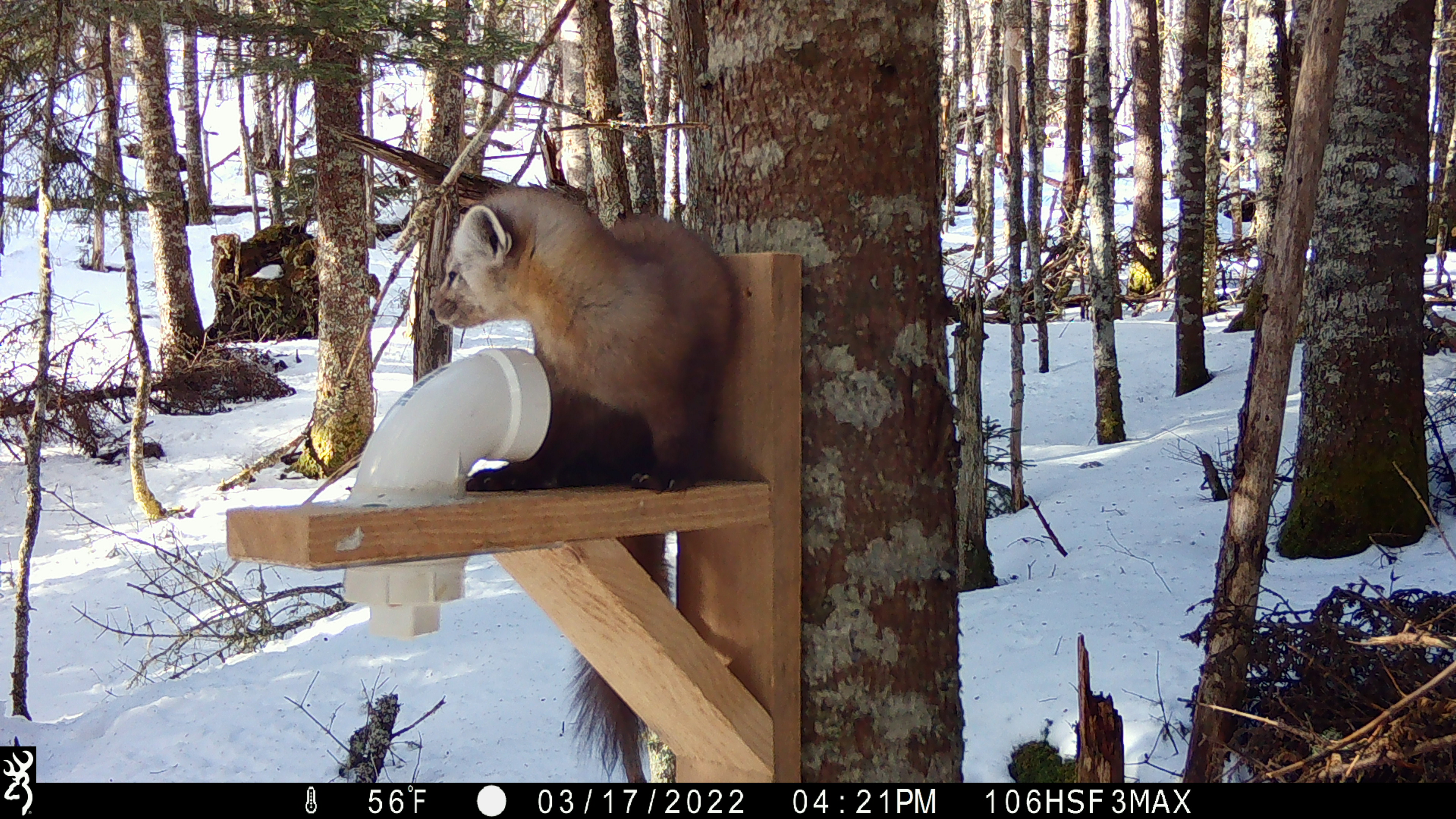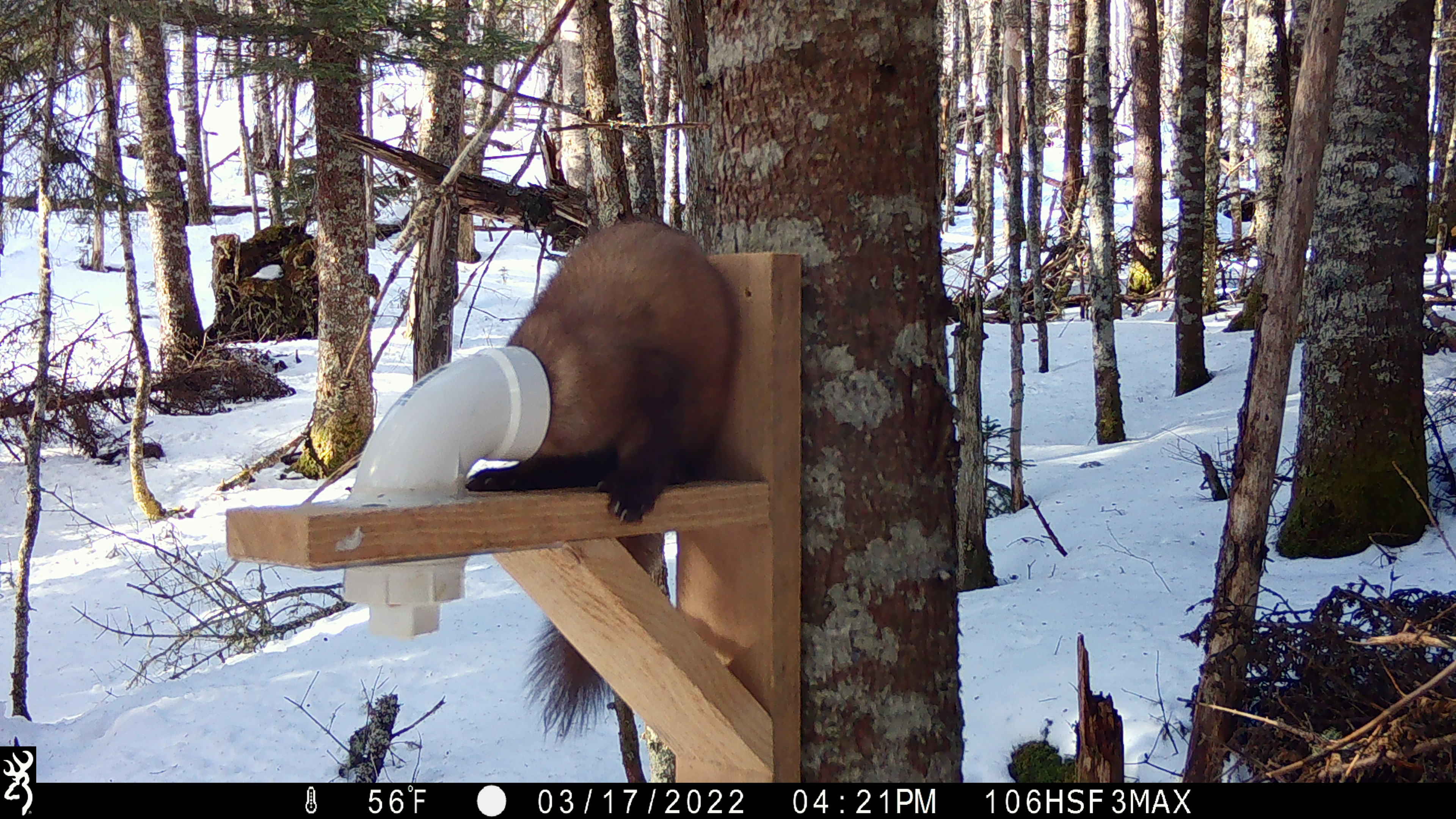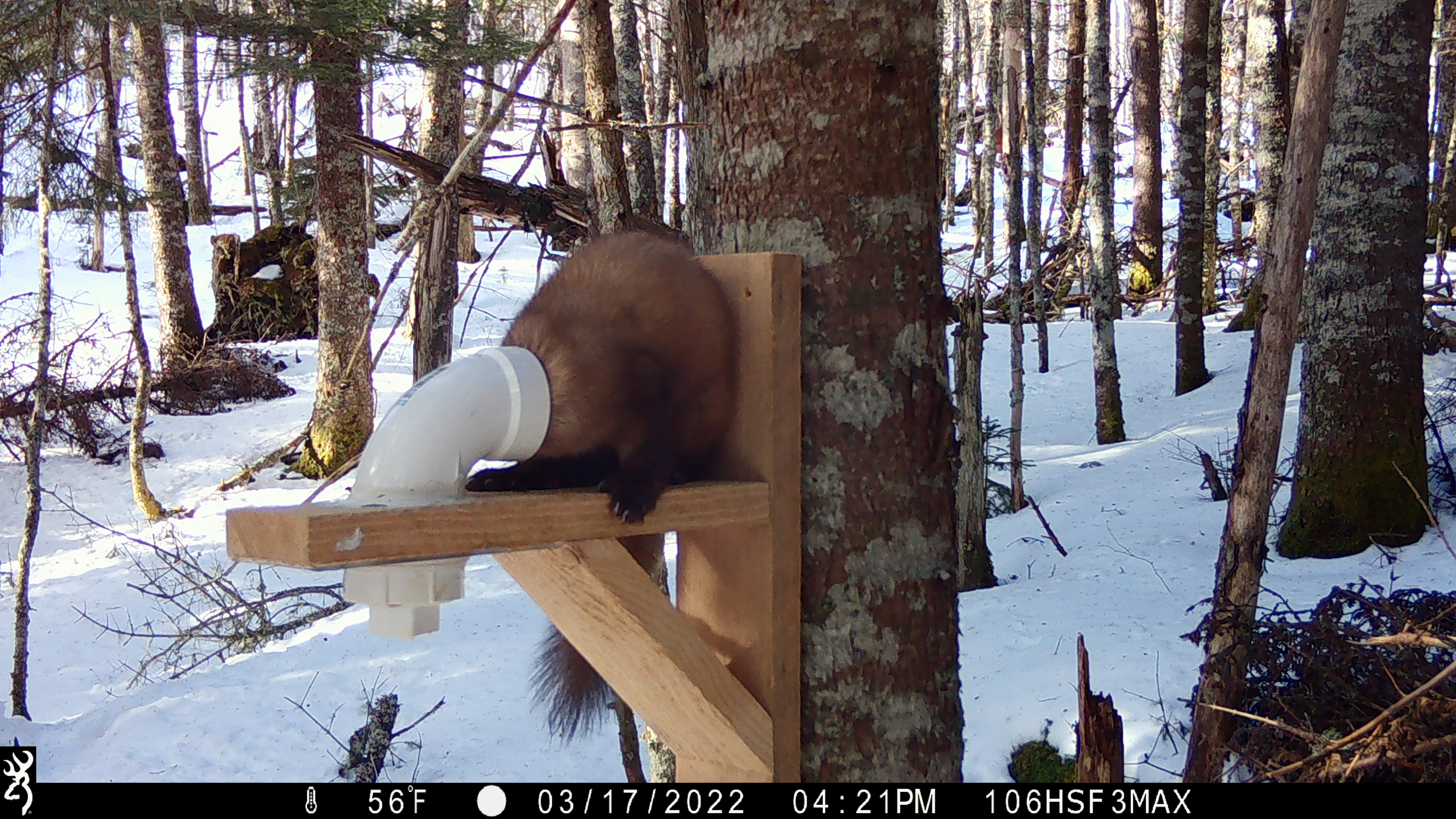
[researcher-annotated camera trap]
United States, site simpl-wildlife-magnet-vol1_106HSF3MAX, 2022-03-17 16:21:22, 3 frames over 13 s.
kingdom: Animalia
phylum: Chordata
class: Mammalia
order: Carnivora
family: Mustelidae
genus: Martes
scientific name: Martes americana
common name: american marten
American marten (Martes americana).